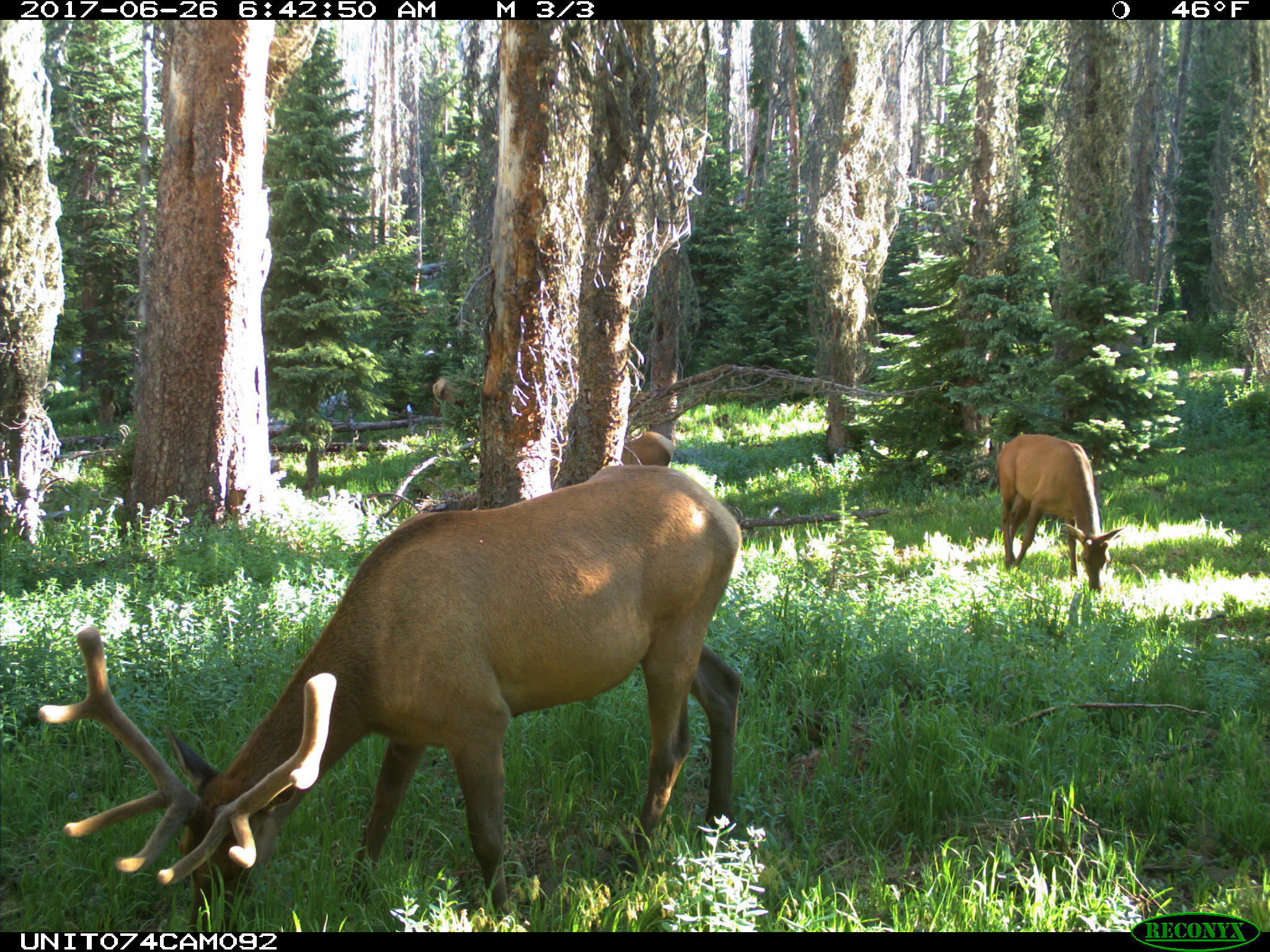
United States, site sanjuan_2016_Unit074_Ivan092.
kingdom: Animalia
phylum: Chordata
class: Mammalia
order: Artiodactyla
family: Cervidae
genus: Cervus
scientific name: Cervus elaphus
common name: red deer